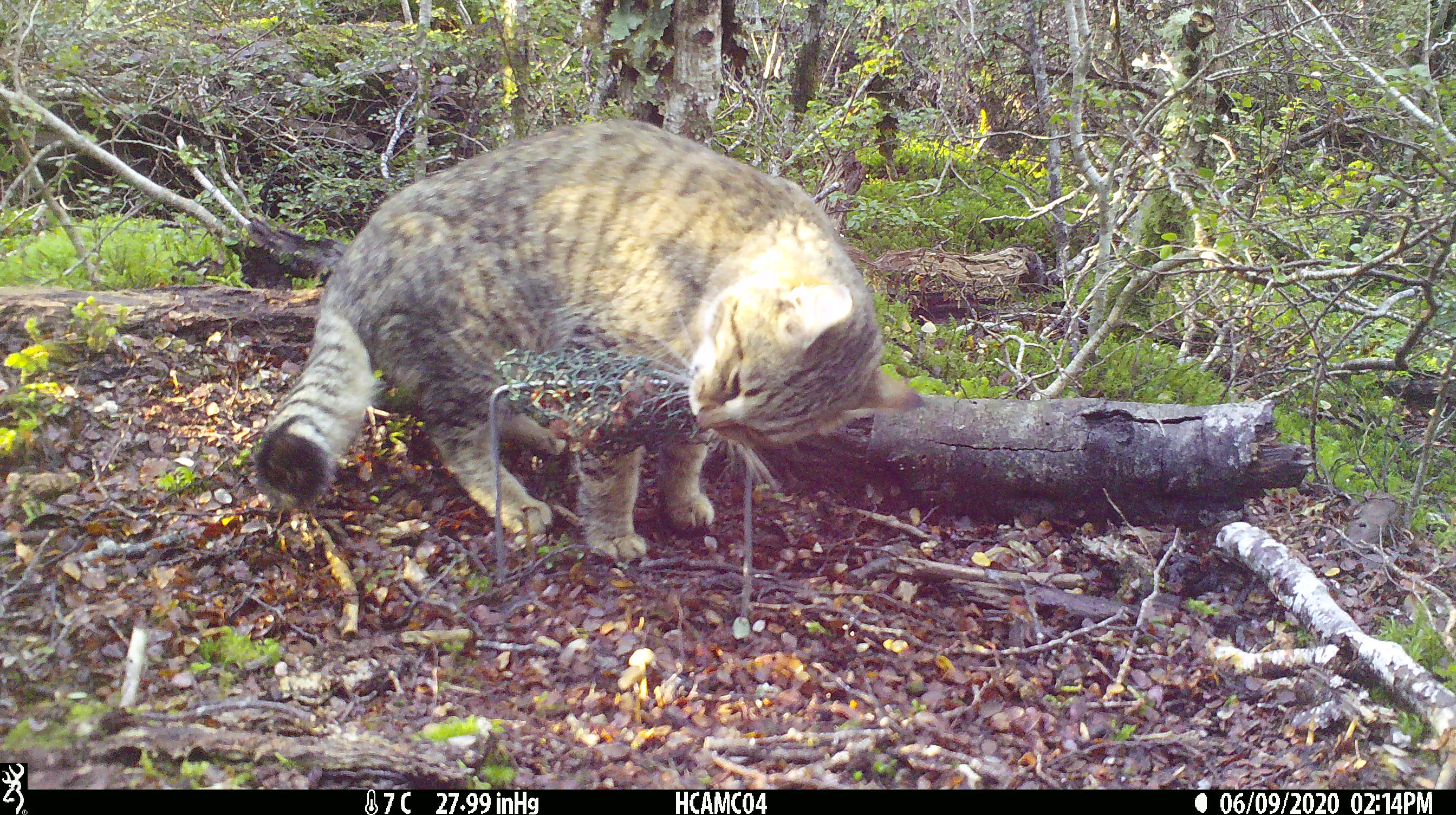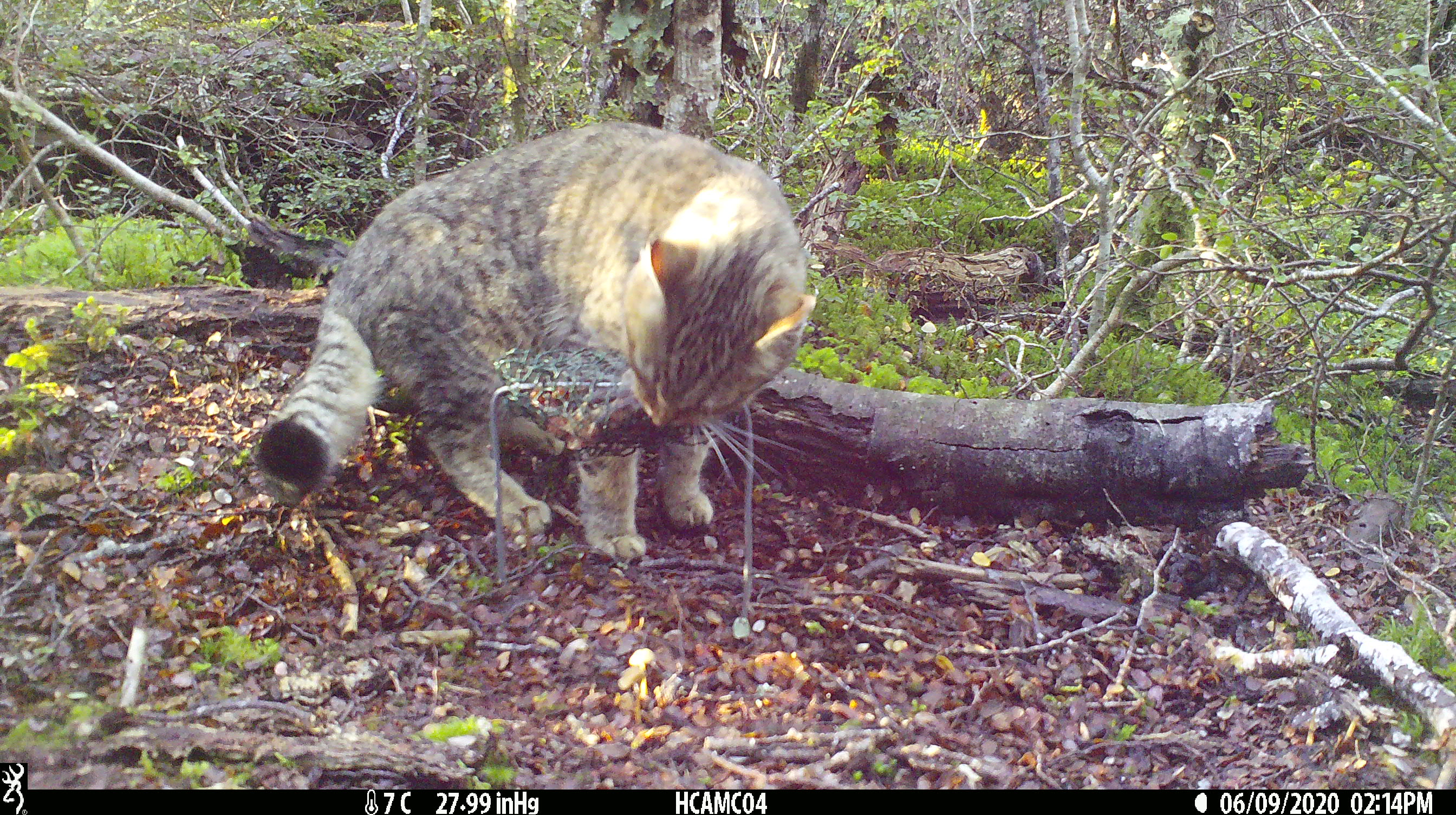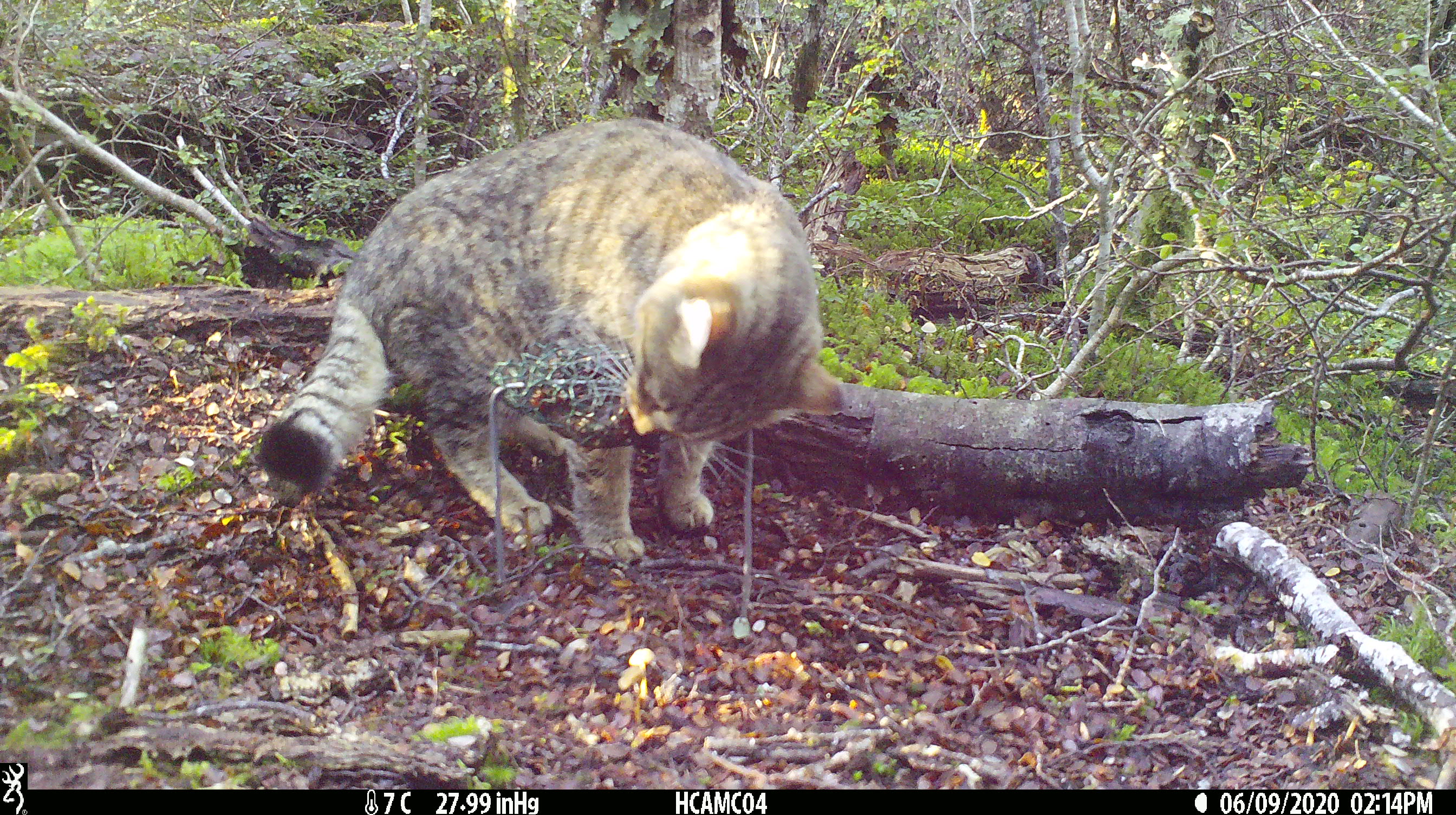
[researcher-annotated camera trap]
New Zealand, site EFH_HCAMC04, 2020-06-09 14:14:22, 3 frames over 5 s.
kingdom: Animalia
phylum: Chordata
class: Mammalia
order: Carnivora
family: Felidae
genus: Felis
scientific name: Felis catus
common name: domestic cat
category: cat